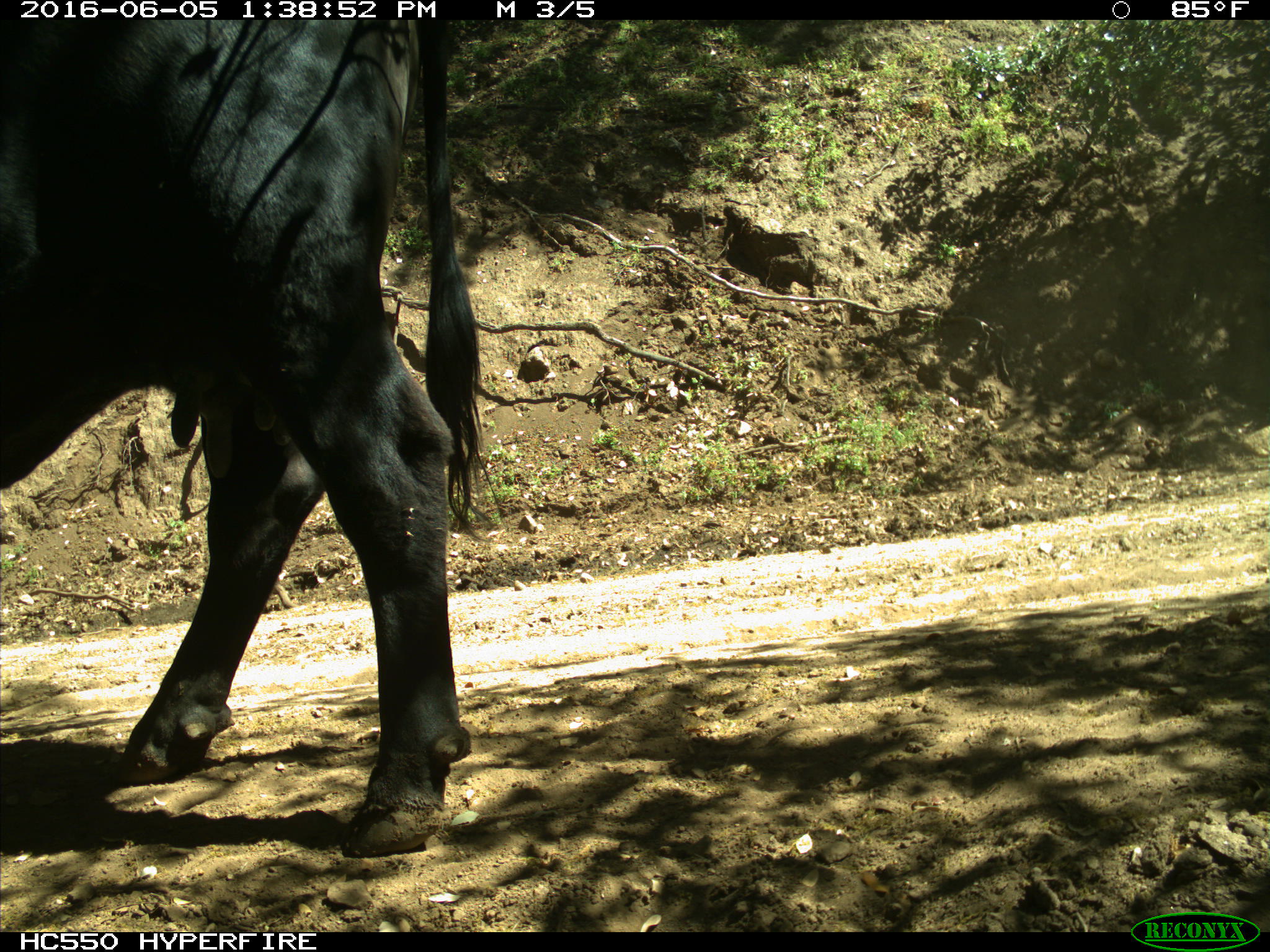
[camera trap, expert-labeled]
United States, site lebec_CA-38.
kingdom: Animalia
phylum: Chordata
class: Mammalia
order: Artiodactyla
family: Bovidae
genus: Bos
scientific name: Bos taurus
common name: domestic cow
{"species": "Bos taurus (domestic cow)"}